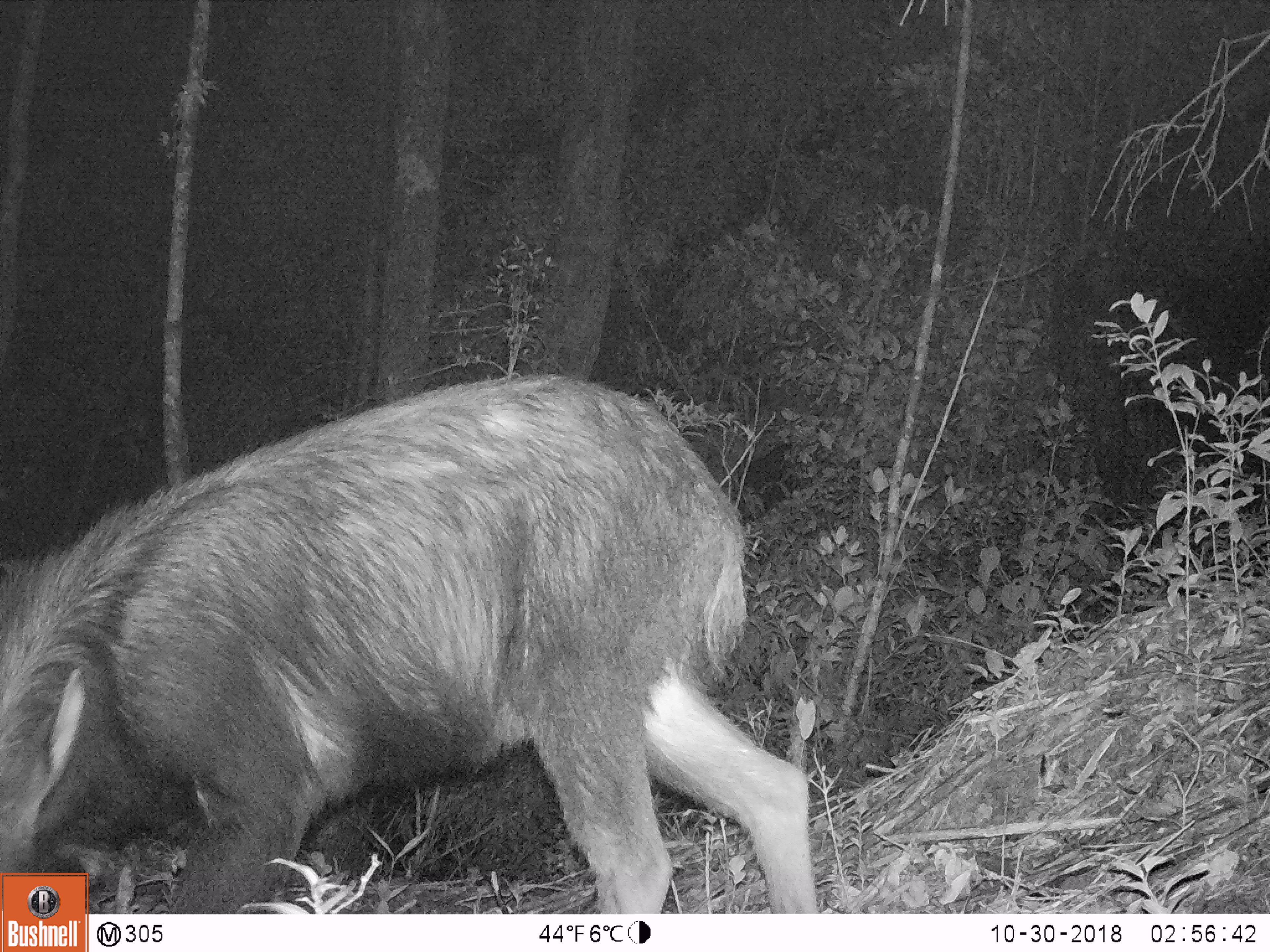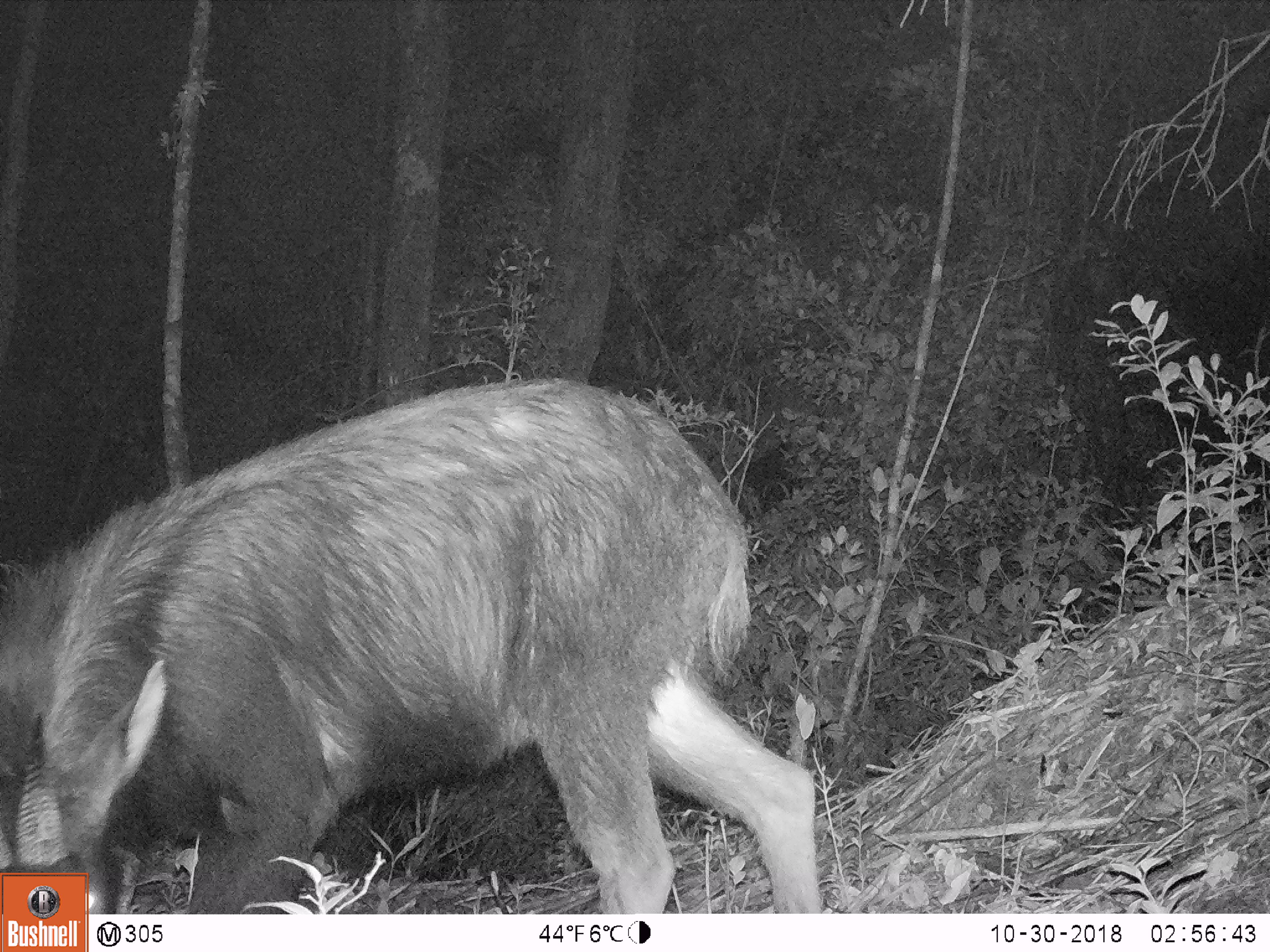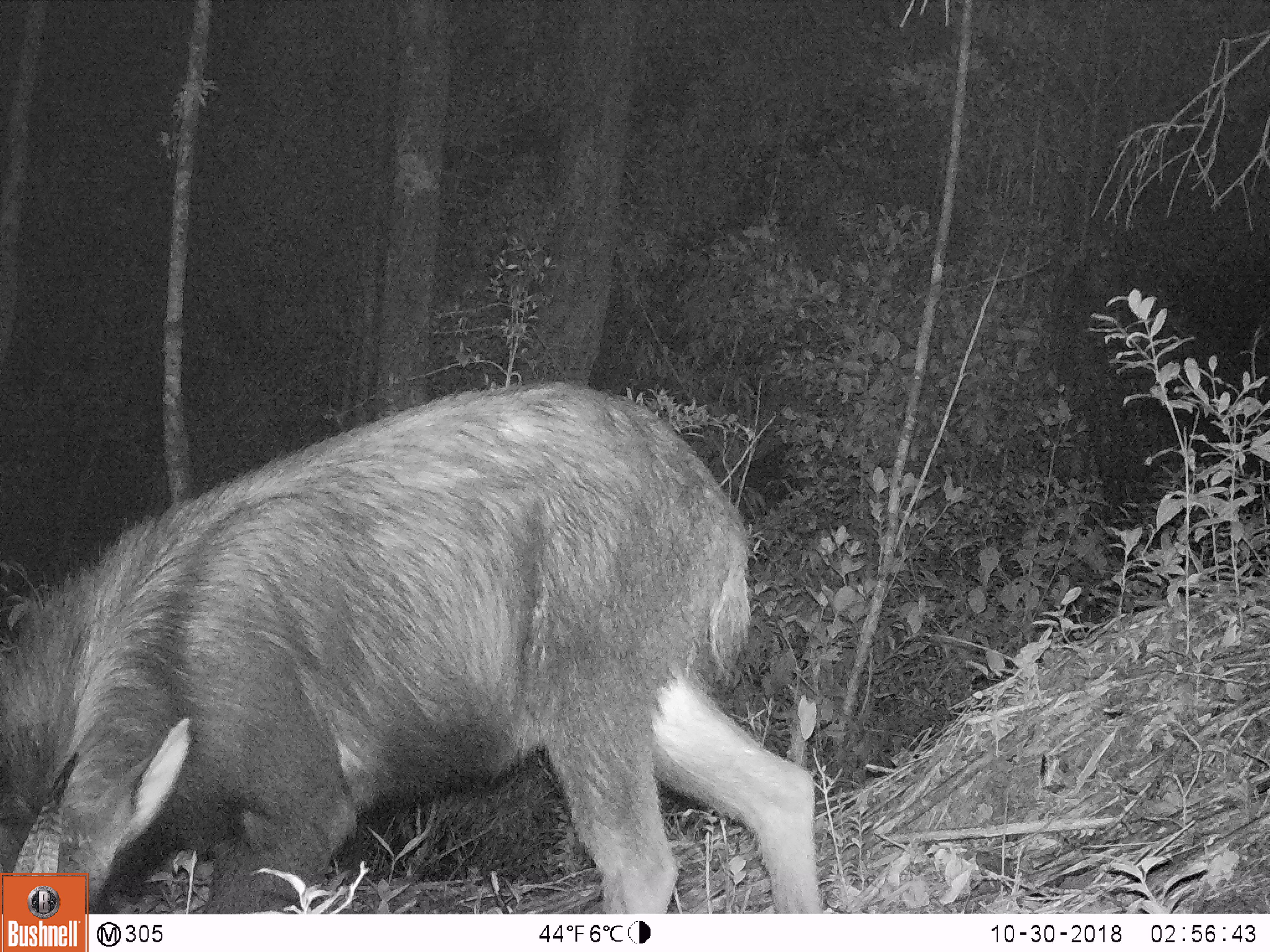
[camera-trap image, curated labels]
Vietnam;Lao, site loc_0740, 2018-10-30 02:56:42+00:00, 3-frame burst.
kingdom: Animalia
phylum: Chordata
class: Mammalia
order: Artiodactyla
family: Bovidae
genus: Capricornis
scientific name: Capricornis sumatraensis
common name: chinese serow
Chinese serow (Capricornis sumatraensis). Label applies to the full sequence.